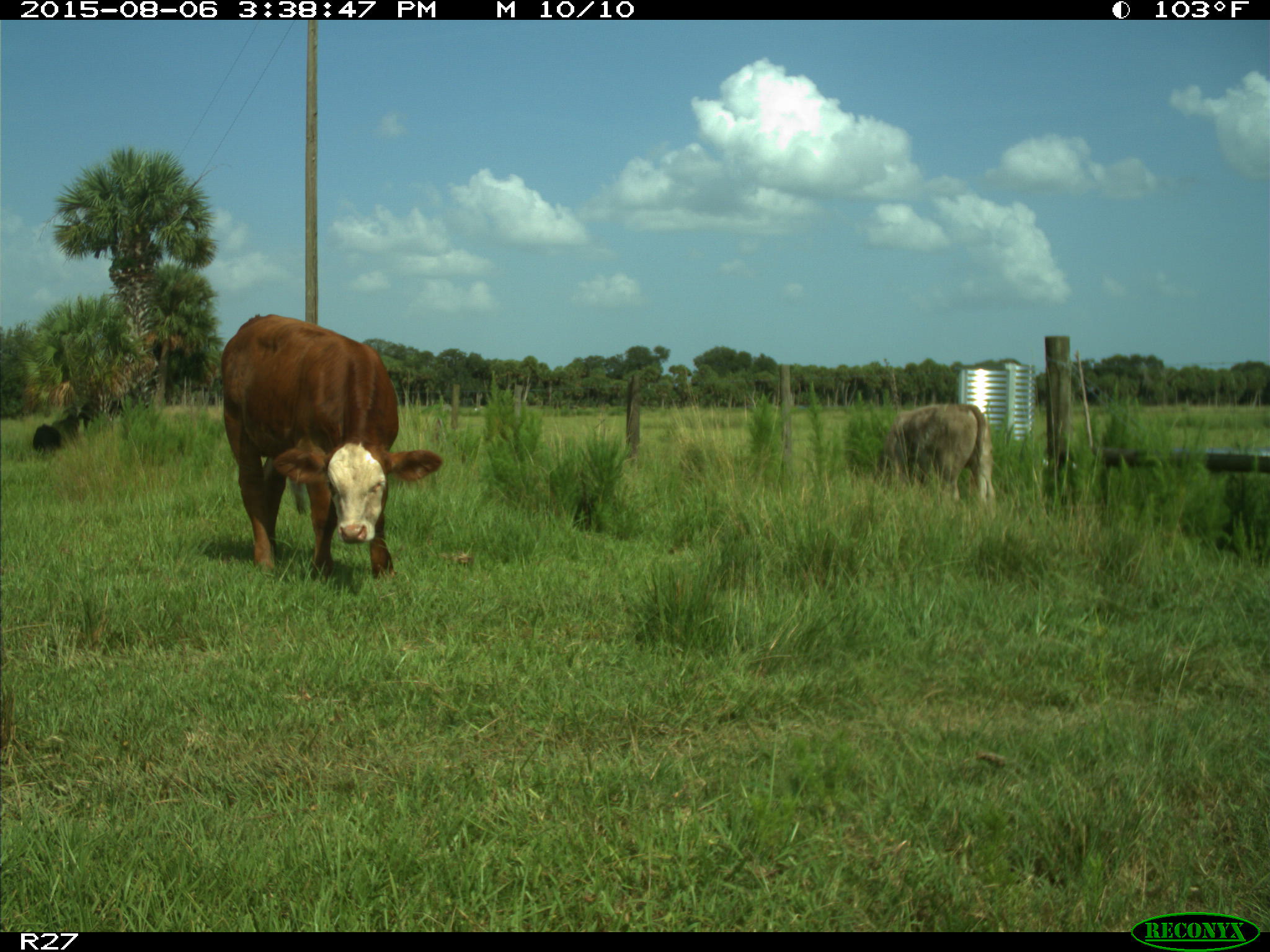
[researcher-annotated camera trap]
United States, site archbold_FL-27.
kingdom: Animalia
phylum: Chordata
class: Mammalia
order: Artiodactyla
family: Bovidae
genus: Bos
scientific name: Bos taurus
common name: domestic cow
Bos taurus (domestic cow).